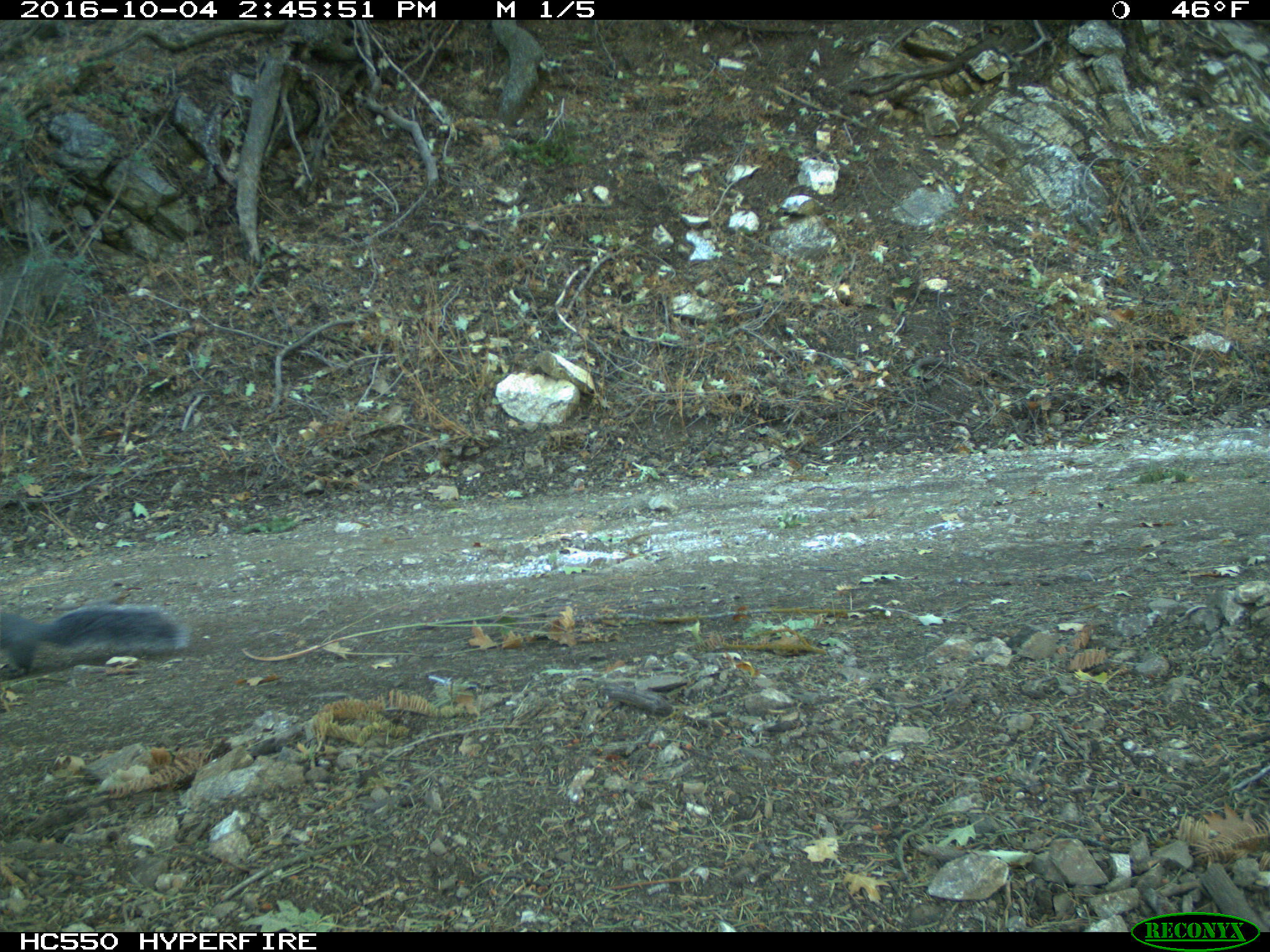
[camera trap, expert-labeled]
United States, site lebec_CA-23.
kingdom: Animalia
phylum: Chordata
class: Mammalia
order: Rodentia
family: Sciuridae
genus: Sciurus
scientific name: Sciurus carolinensis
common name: eastern gray squirrel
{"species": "Sciurus carolinensis (eastern gray squirrel)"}